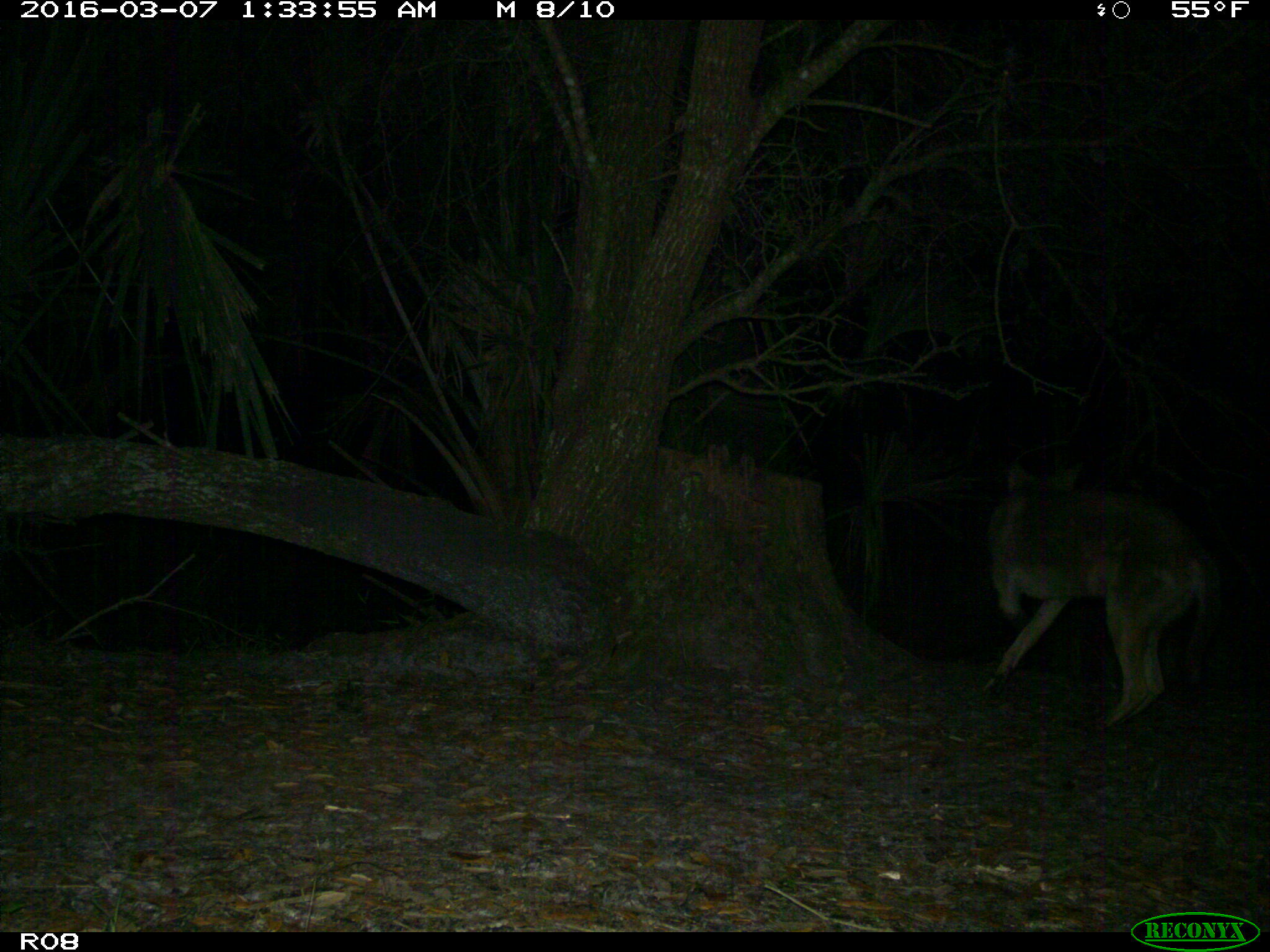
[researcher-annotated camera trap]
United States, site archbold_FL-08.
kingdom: Animalia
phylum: Chordata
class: Mammalia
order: Carnivora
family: Canidae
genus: Canis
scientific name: Canis latrans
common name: coyote